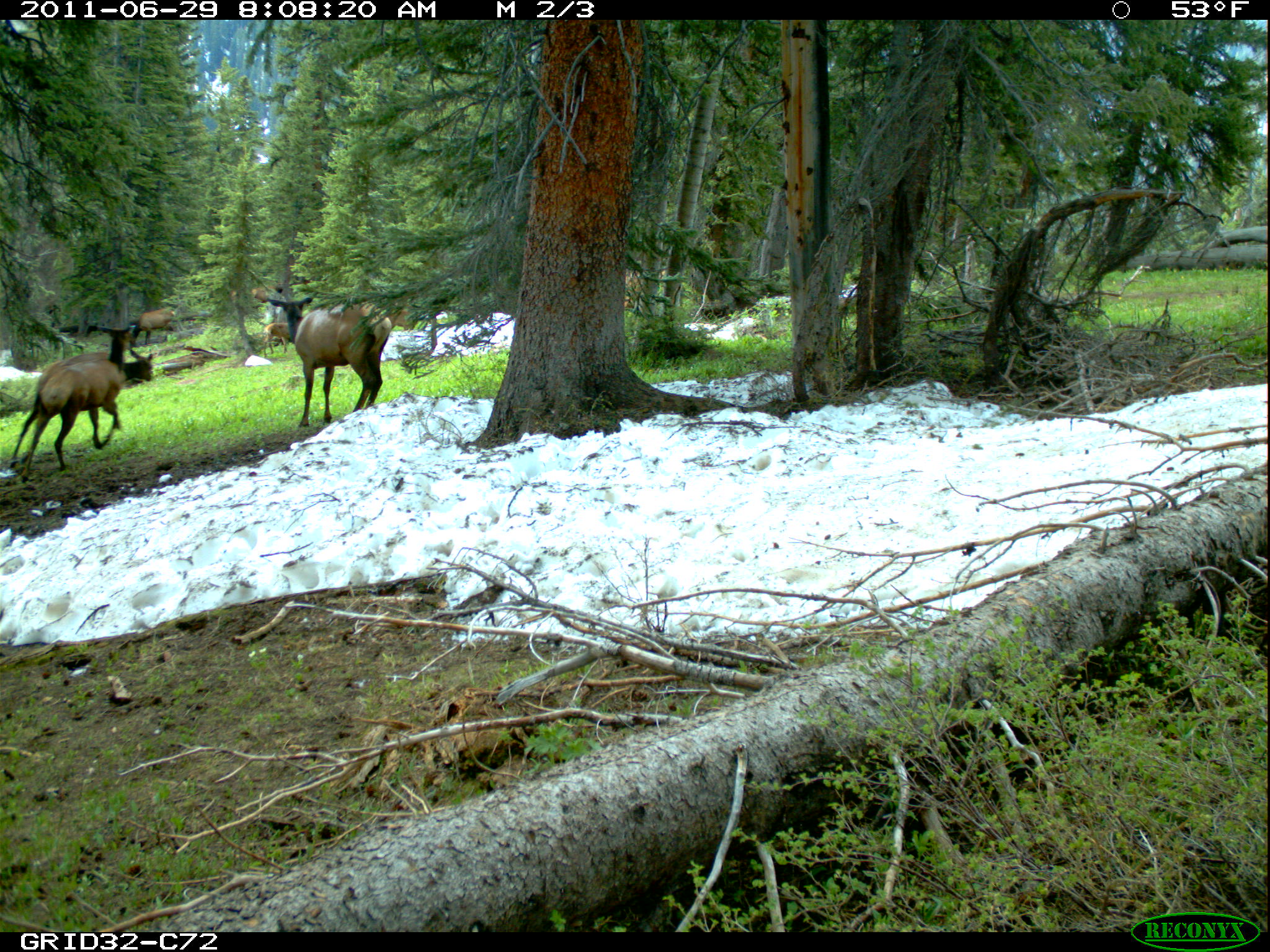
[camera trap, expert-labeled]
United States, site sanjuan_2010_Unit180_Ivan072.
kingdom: Animalia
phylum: Chordata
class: Mammalia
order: Artiodactyla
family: Cervidae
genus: Cervus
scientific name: Cervus elaphus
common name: red deer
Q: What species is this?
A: Cervus elaphus (red deer).